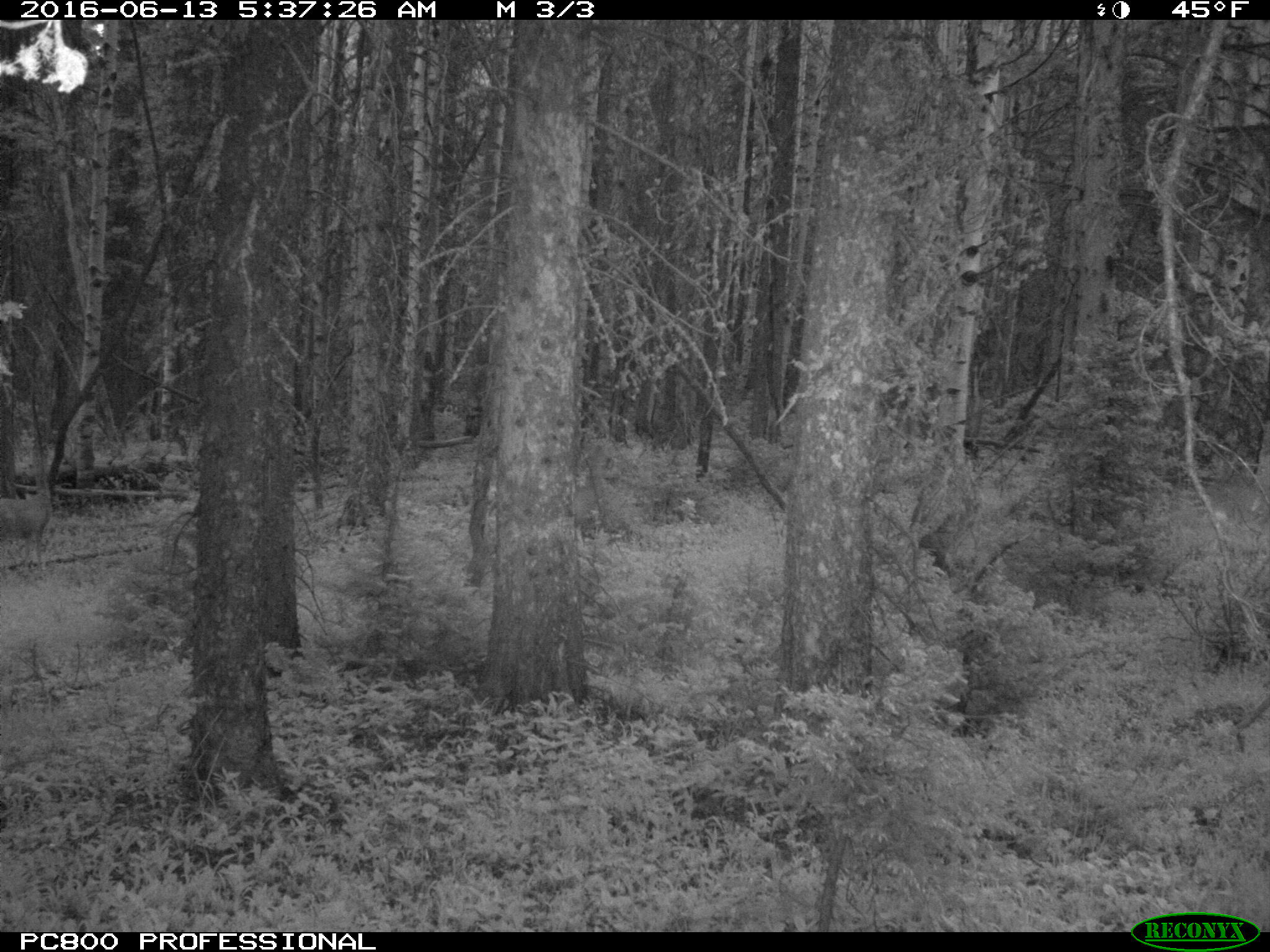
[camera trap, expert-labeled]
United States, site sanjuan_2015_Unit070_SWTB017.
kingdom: Animalia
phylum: Chordata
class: Mammalia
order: Artiodactyla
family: Cervidae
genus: Odocoileus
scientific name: Odocoileus hemionus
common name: mule deer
Odocoileus hemionus (mule deer).